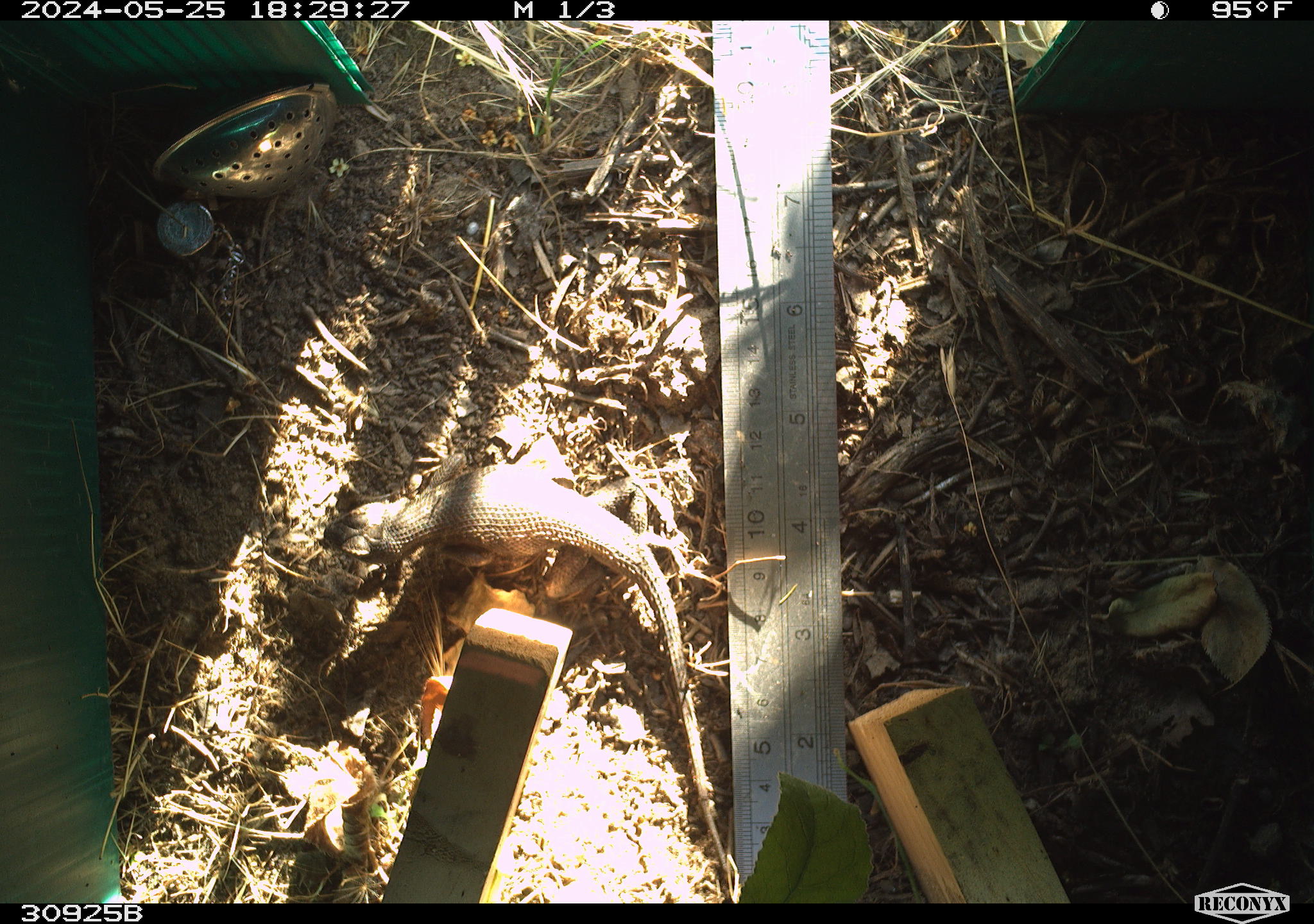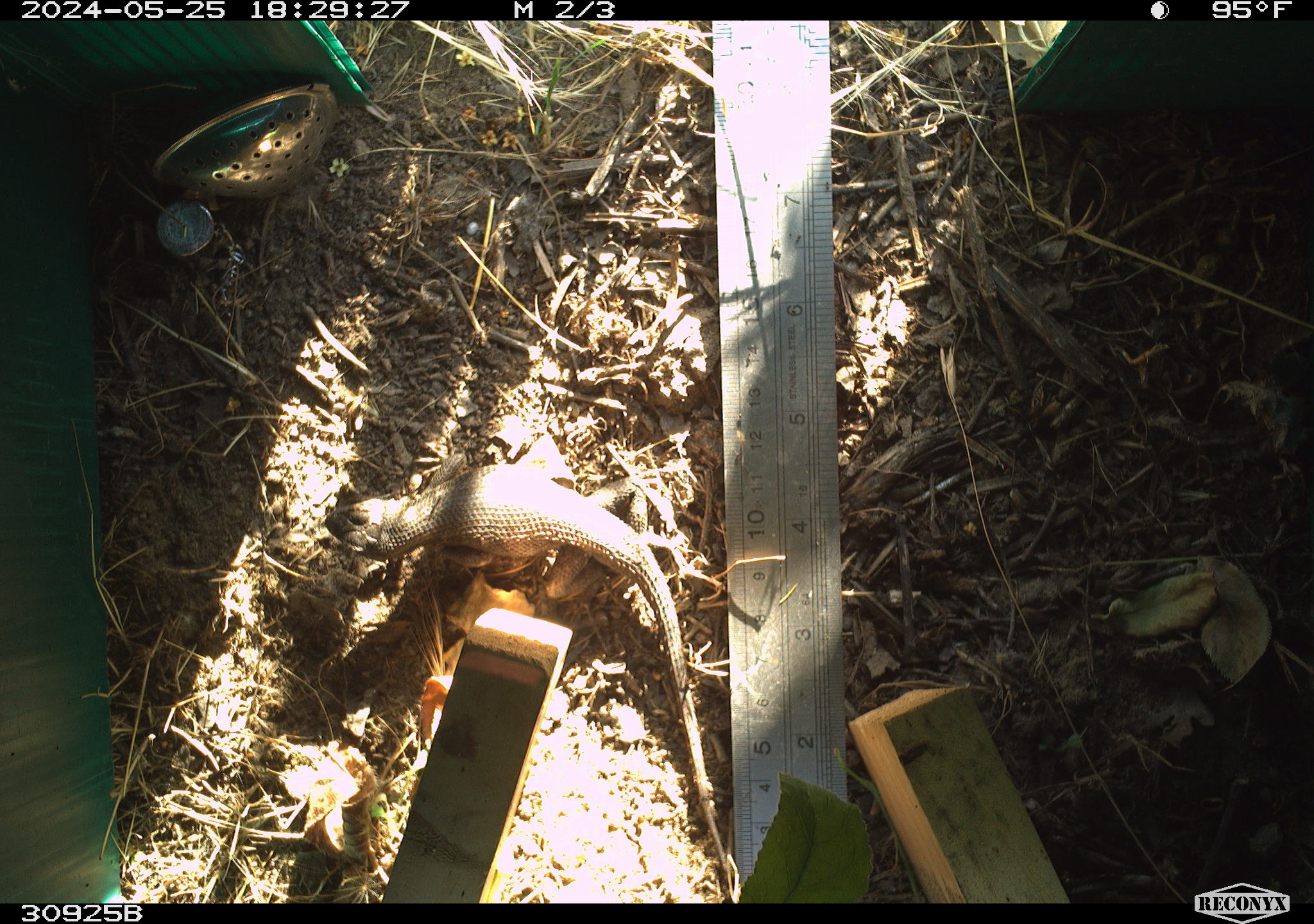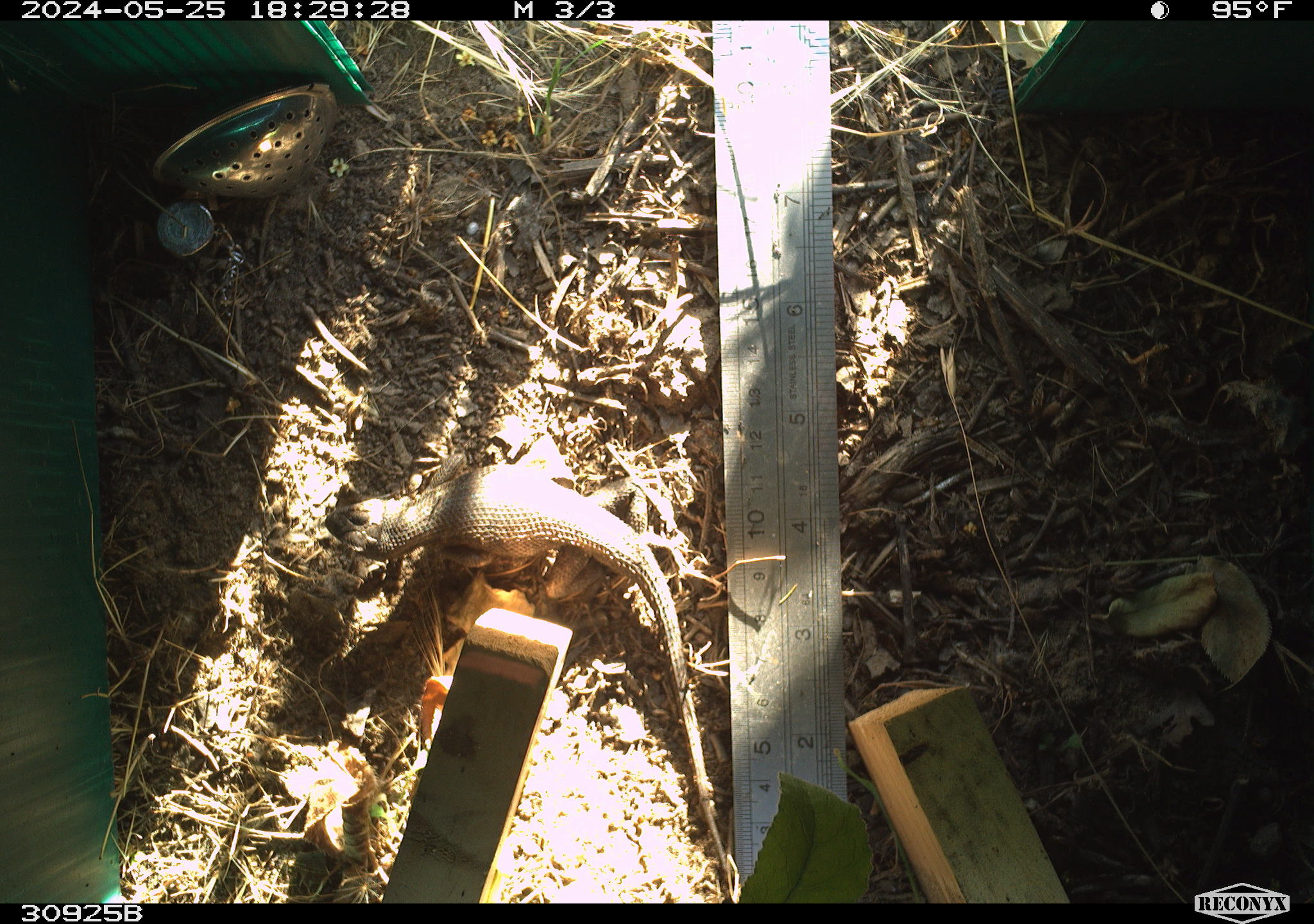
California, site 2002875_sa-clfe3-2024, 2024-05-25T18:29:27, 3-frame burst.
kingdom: Animalia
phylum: Chordata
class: Reptilia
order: Squamata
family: Phrynosomatidae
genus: Sceloporus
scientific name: Sceloporus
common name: spiny lizards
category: sceloporus species